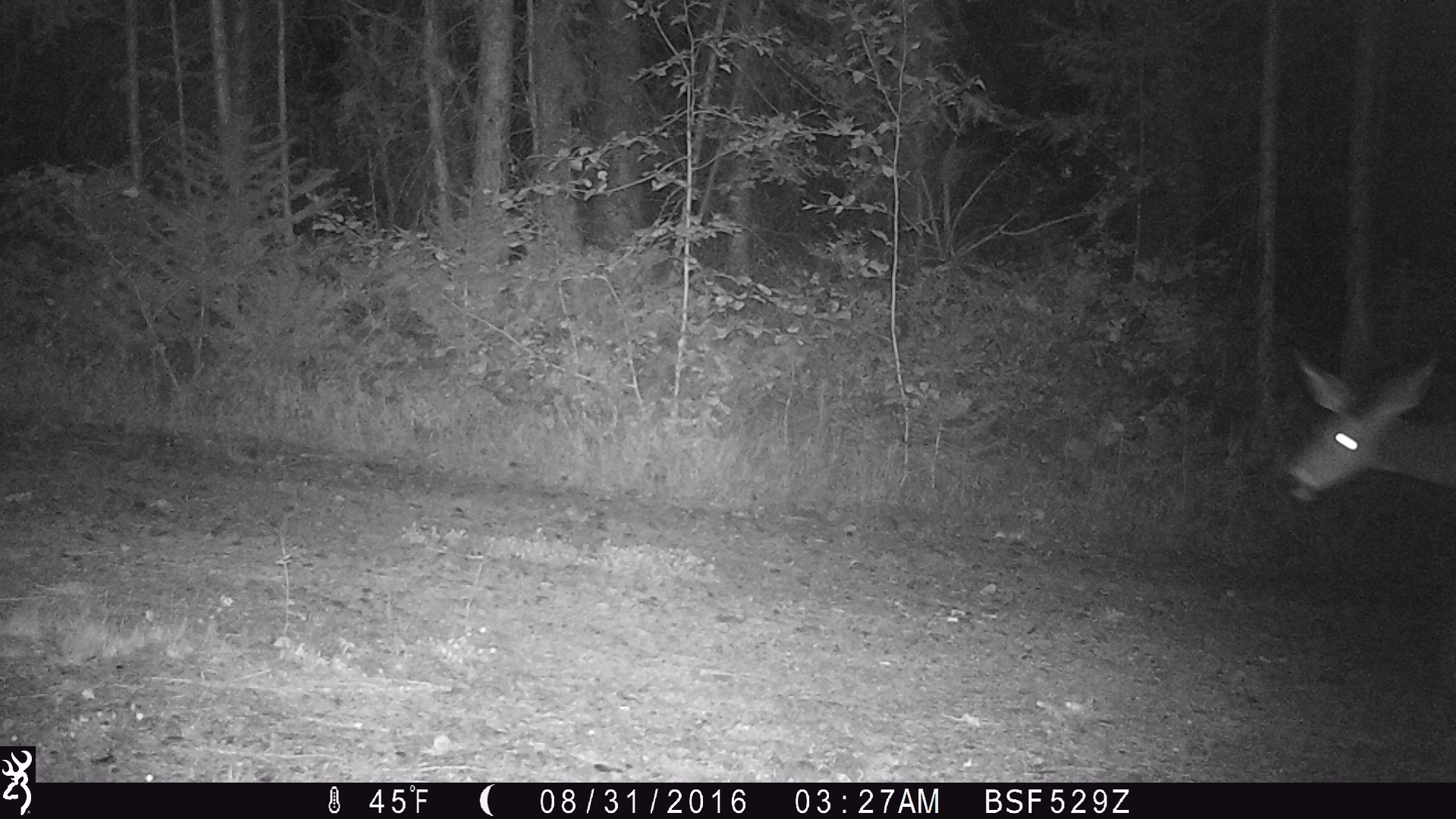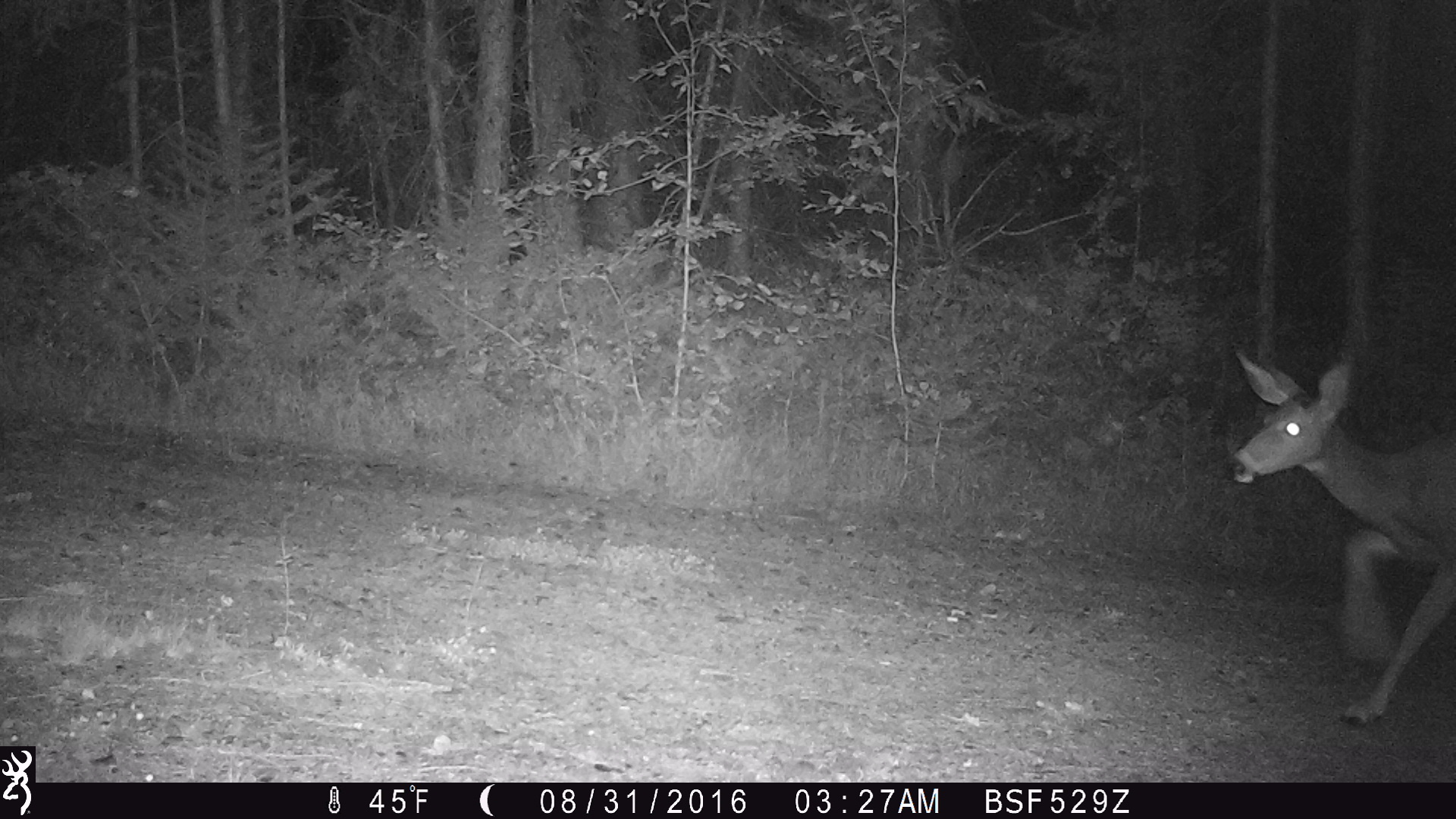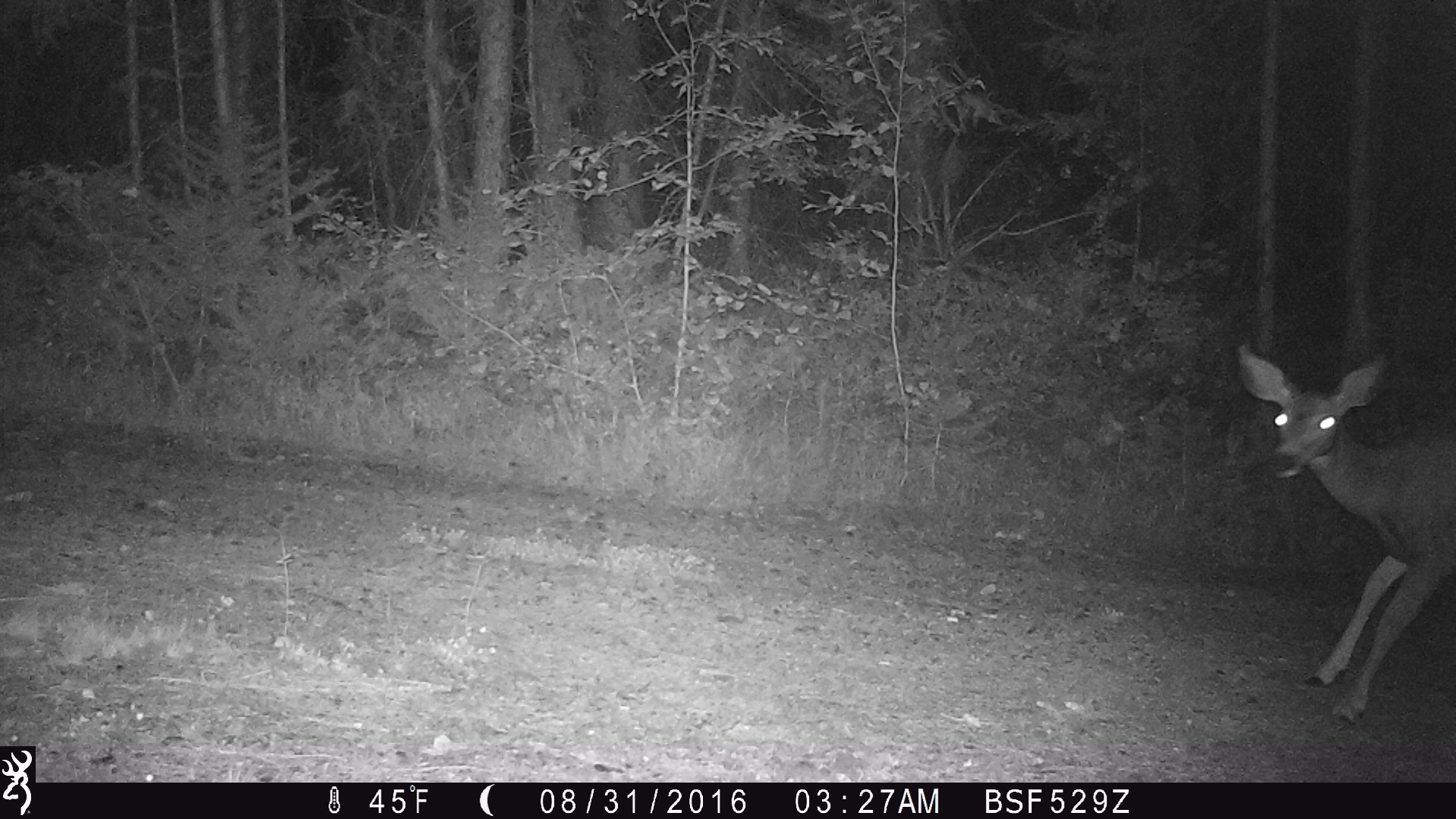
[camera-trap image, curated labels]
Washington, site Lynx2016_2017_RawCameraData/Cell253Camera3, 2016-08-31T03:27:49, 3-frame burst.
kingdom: Animalia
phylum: Chordata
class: Mammalia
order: Artiodactyla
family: Cervidae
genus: Odocoileus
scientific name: Odocoileus hemionus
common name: mule deer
Odocoileus hemionus (mule deer). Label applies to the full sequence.